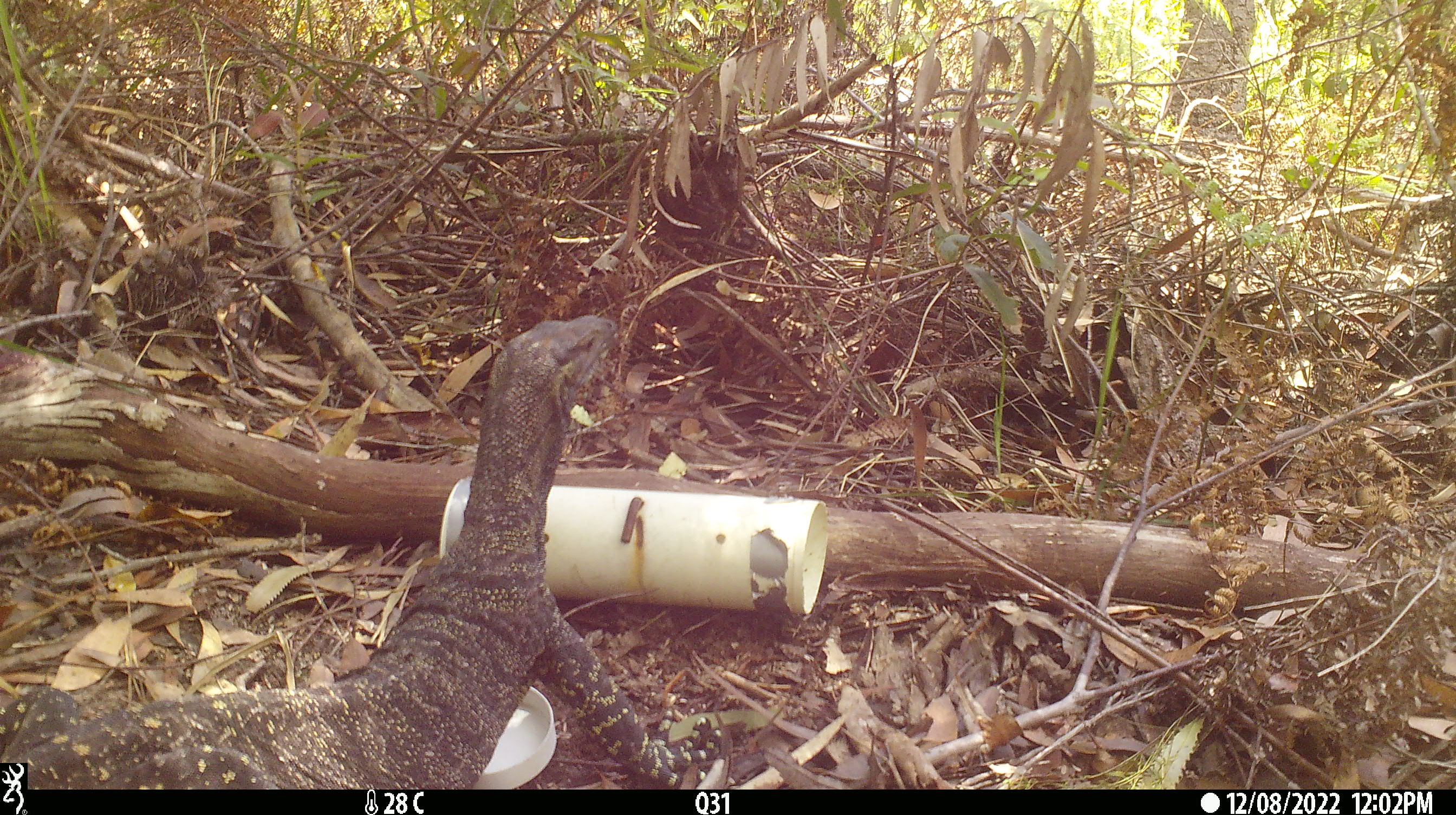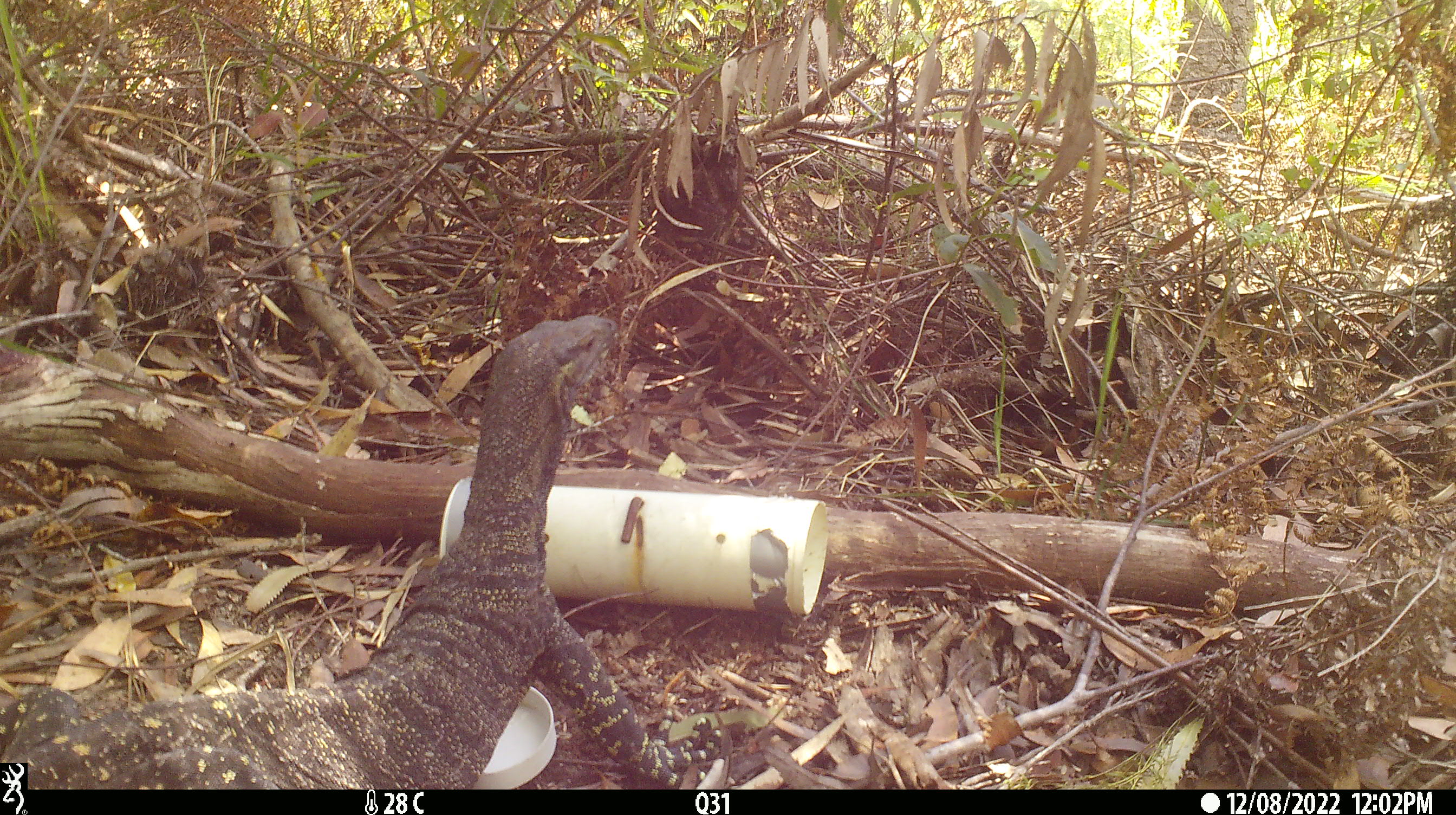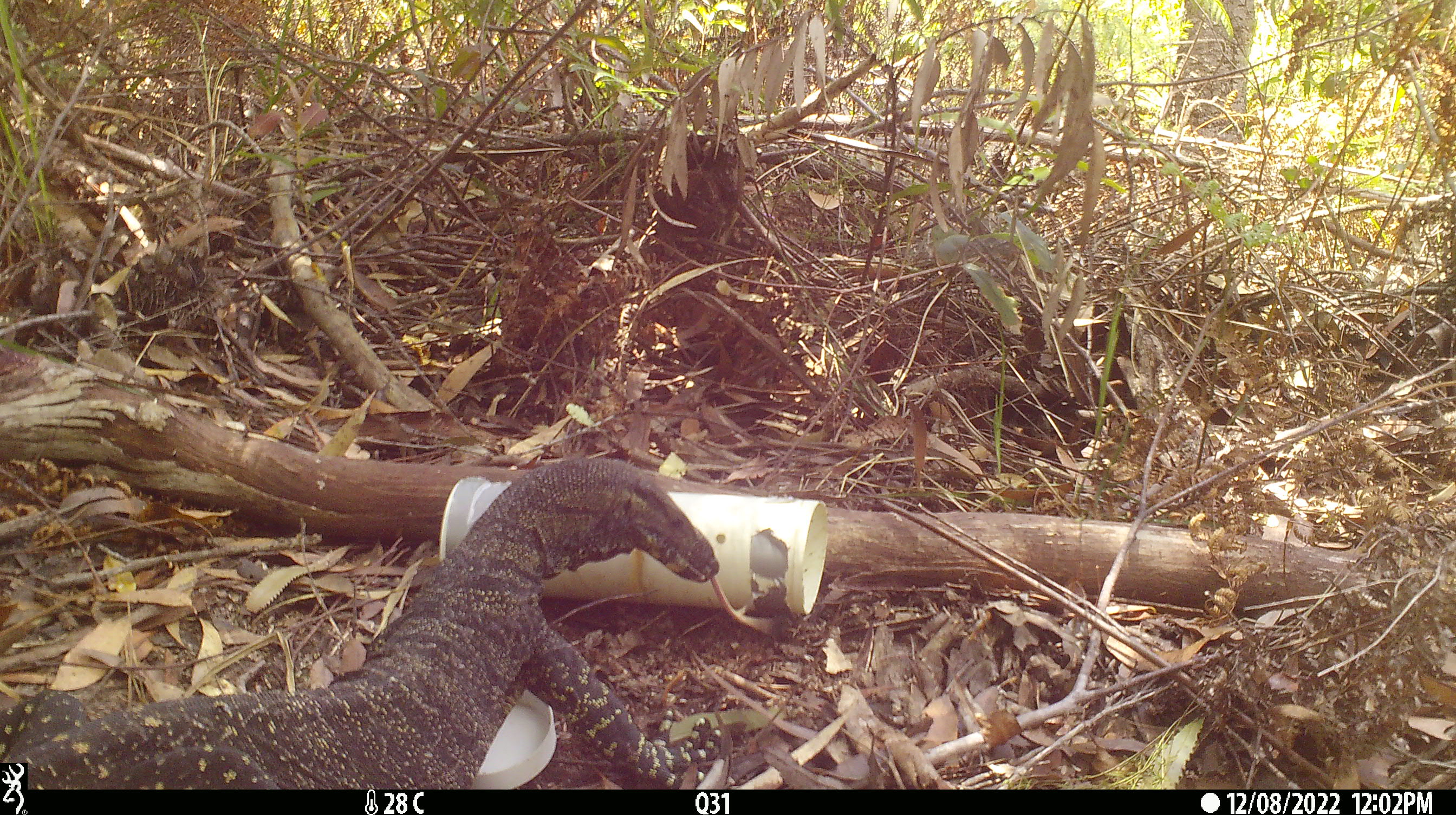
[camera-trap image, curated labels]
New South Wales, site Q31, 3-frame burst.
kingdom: Animalia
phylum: Chordata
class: Reptilia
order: Squamata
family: Varanidae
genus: Varanus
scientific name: Varanus varius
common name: lace monitor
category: goanna